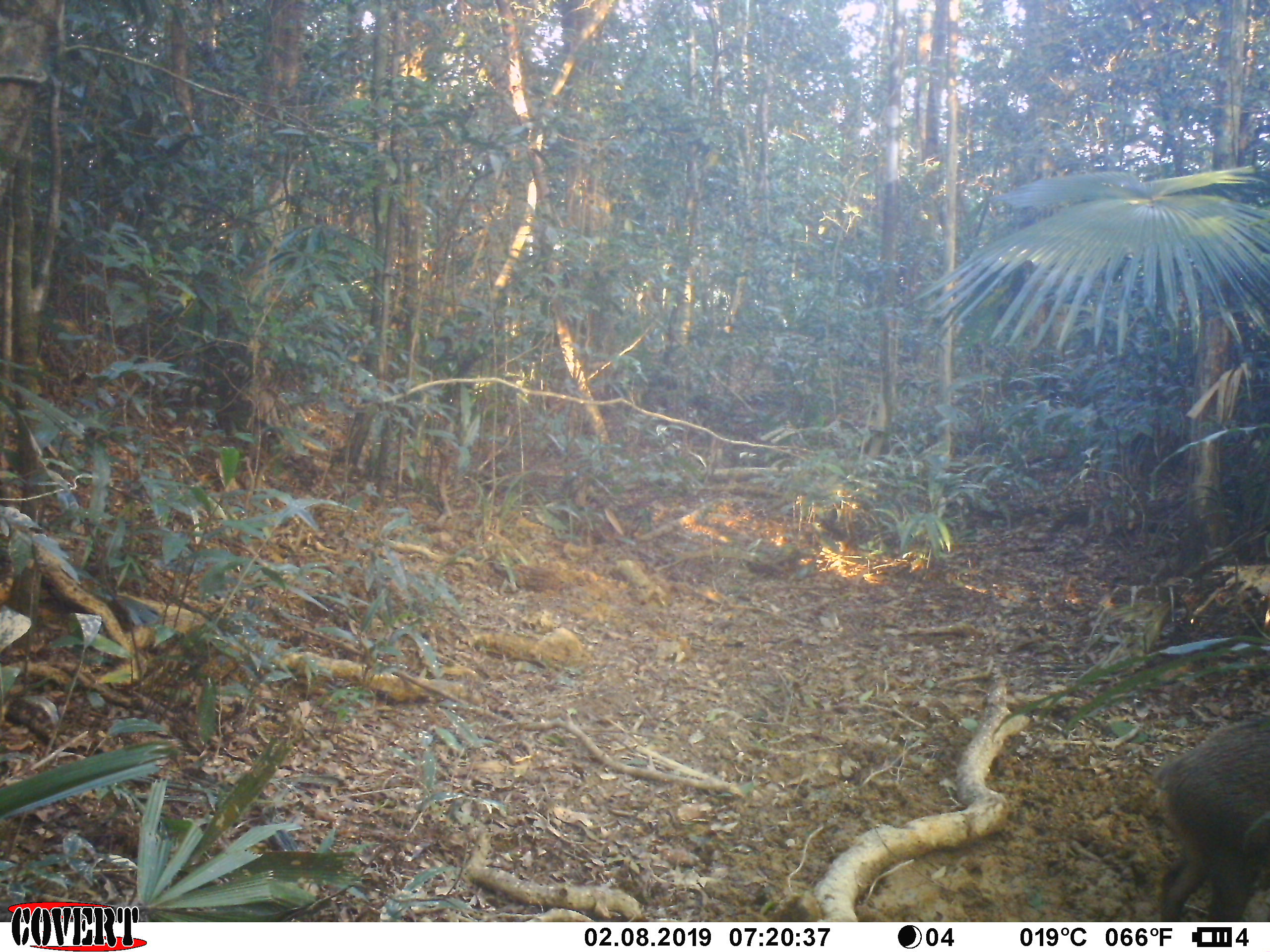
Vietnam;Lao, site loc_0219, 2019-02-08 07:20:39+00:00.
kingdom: Animalia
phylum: Chordata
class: Mammalia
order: Artiodactyla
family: Suidae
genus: Sus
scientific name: Sus scrofa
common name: eurasian wild pig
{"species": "eurasian wild pig (Sus scrofa)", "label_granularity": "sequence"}